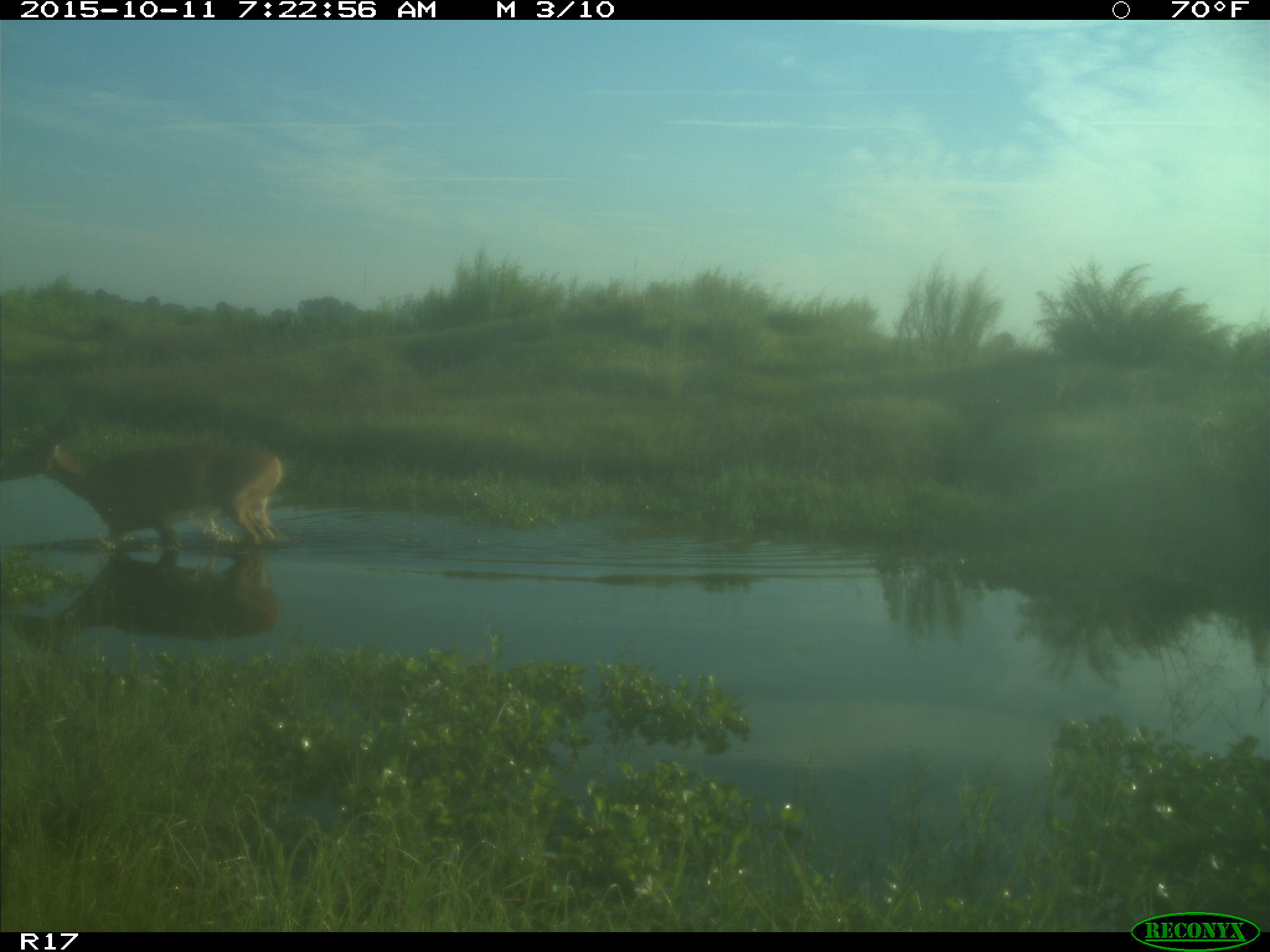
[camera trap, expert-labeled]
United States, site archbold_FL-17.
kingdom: Animalia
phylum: Chordata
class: Mammalia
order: Artiodactyla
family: Cervidae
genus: Odocoileus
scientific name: Odocoileus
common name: deer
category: unidentified deer